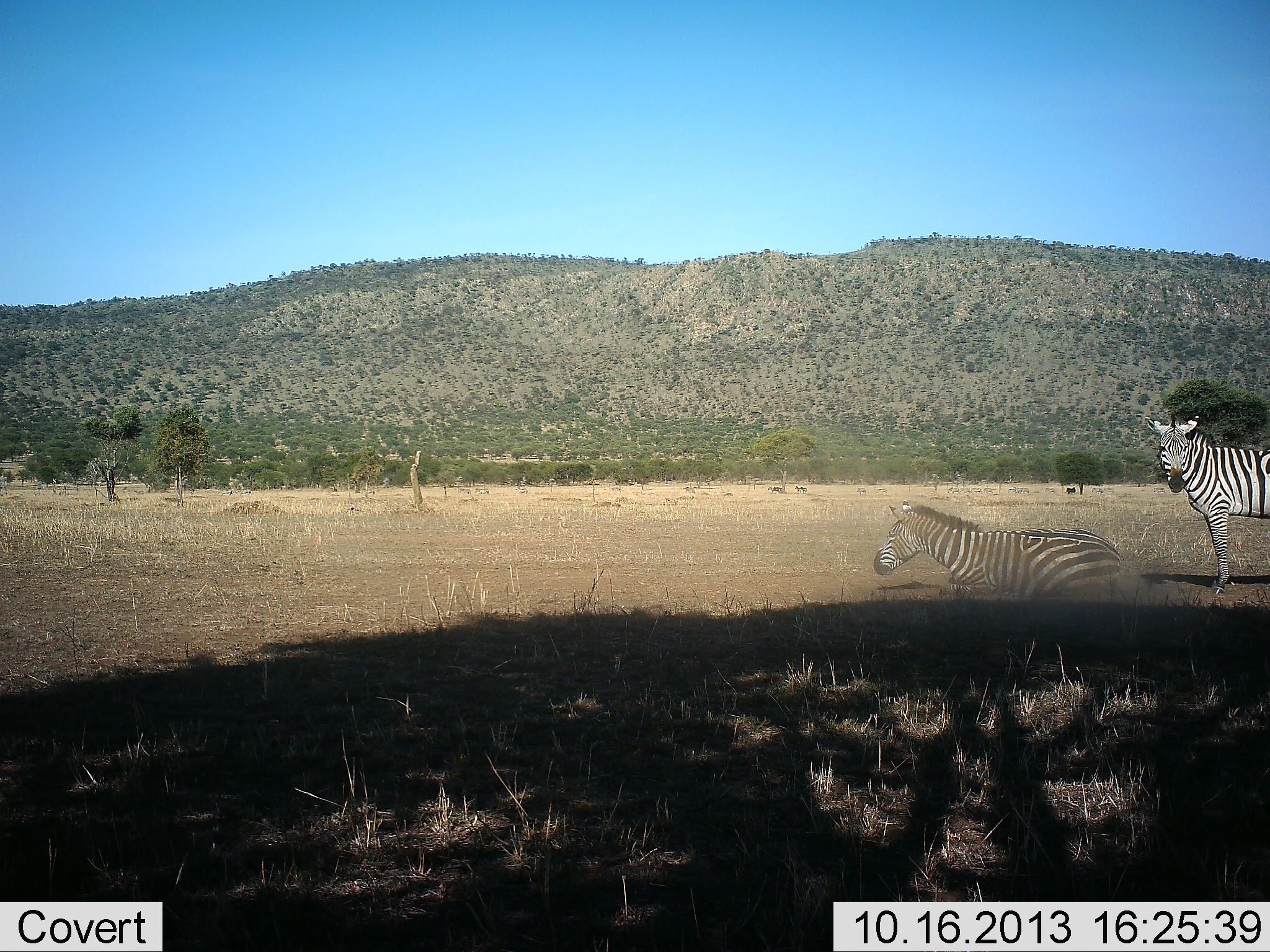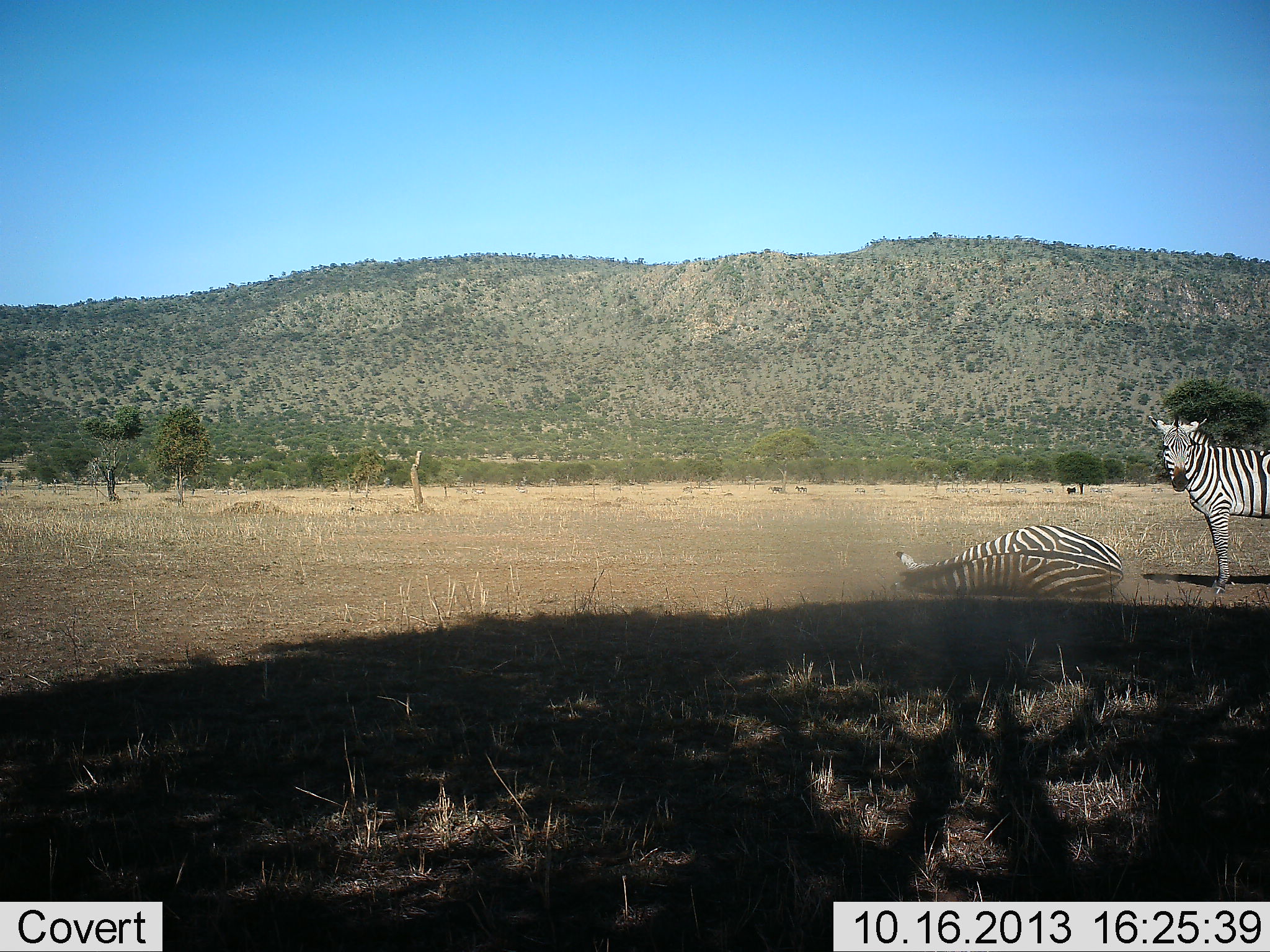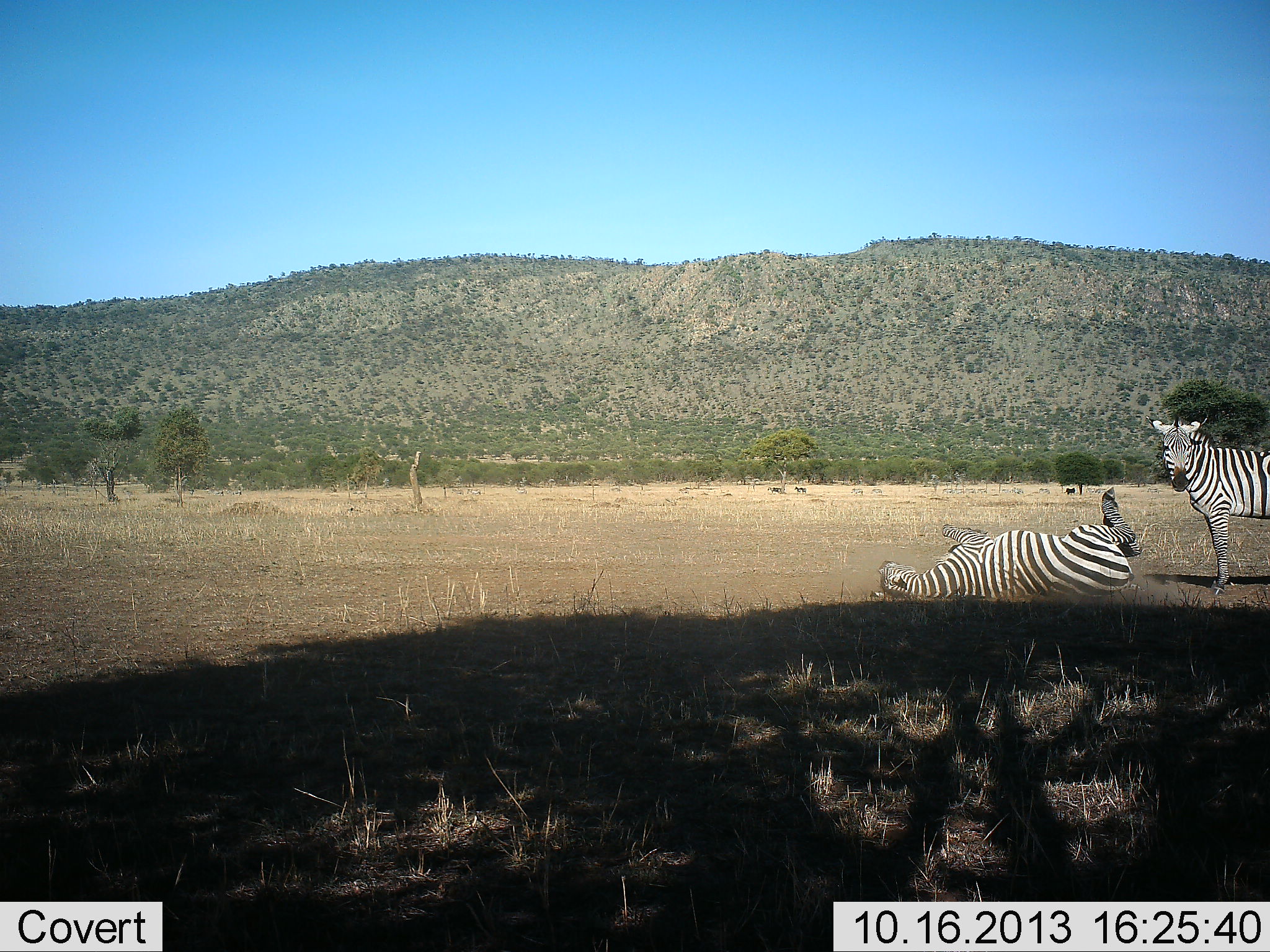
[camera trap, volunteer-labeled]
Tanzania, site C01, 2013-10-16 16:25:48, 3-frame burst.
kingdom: Animalia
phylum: Chordata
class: Mammalia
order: Perissodactyla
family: Equidae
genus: Equus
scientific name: Equus quagga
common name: plains zebra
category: zebra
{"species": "zebra (plains zebra) (Equus quagga)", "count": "2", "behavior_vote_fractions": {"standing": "76%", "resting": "55%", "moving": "28%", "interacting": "31%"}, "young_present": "0%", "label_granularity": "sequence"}